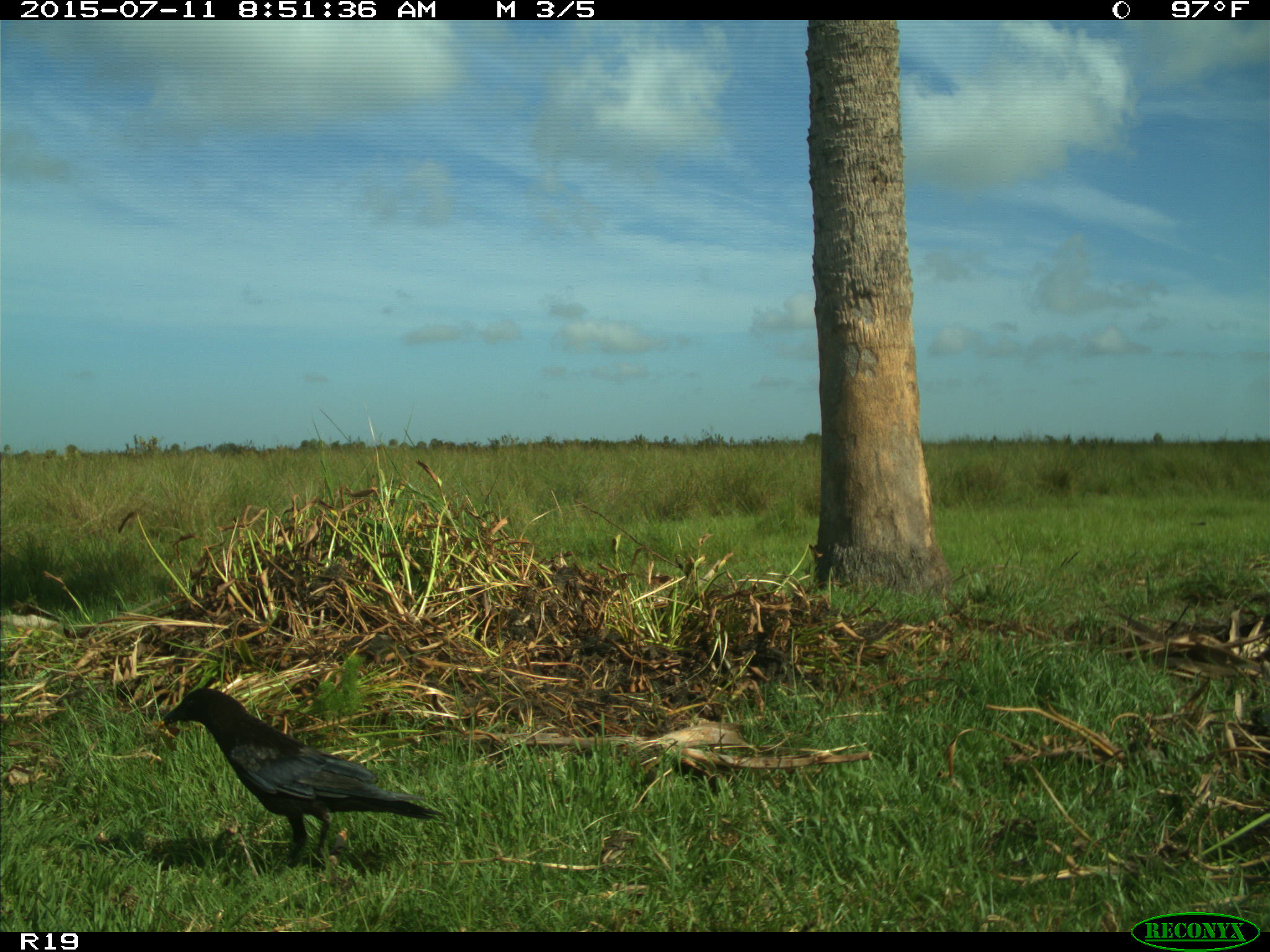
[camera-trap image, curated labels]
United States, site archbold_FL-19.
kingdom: Animalia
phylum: Chordata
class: Aves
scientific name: Aves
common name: birds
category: unidentified bird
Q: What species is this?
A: Unidentified bird (birds) (Aves).